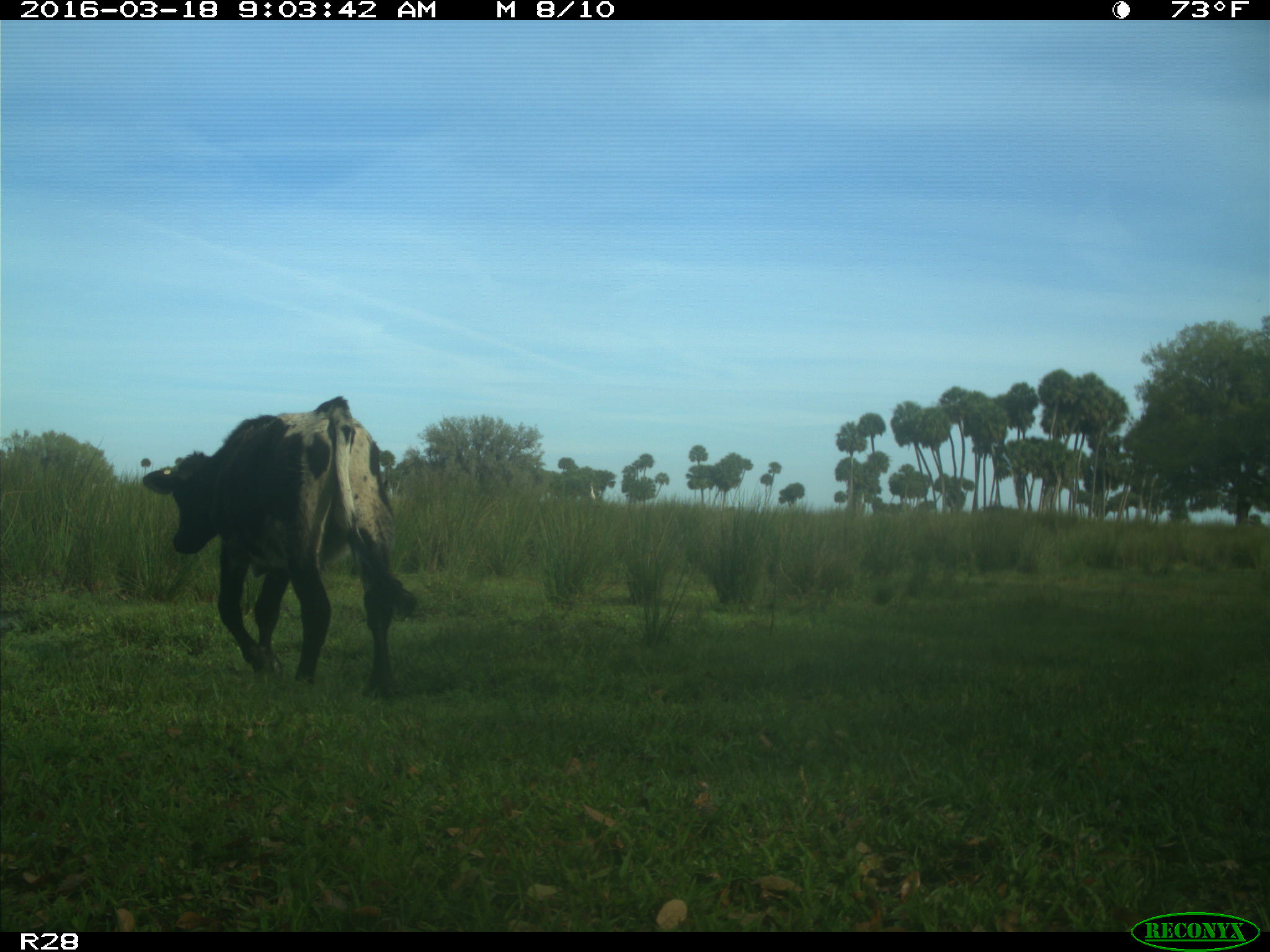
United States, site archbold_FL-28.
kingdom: Animalia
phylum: Chordata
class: Mammalia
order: Artiodactyla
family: Bovidae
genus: Bos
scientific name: Bos taurus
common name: domestic cow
Bos taurus (domestic cow).